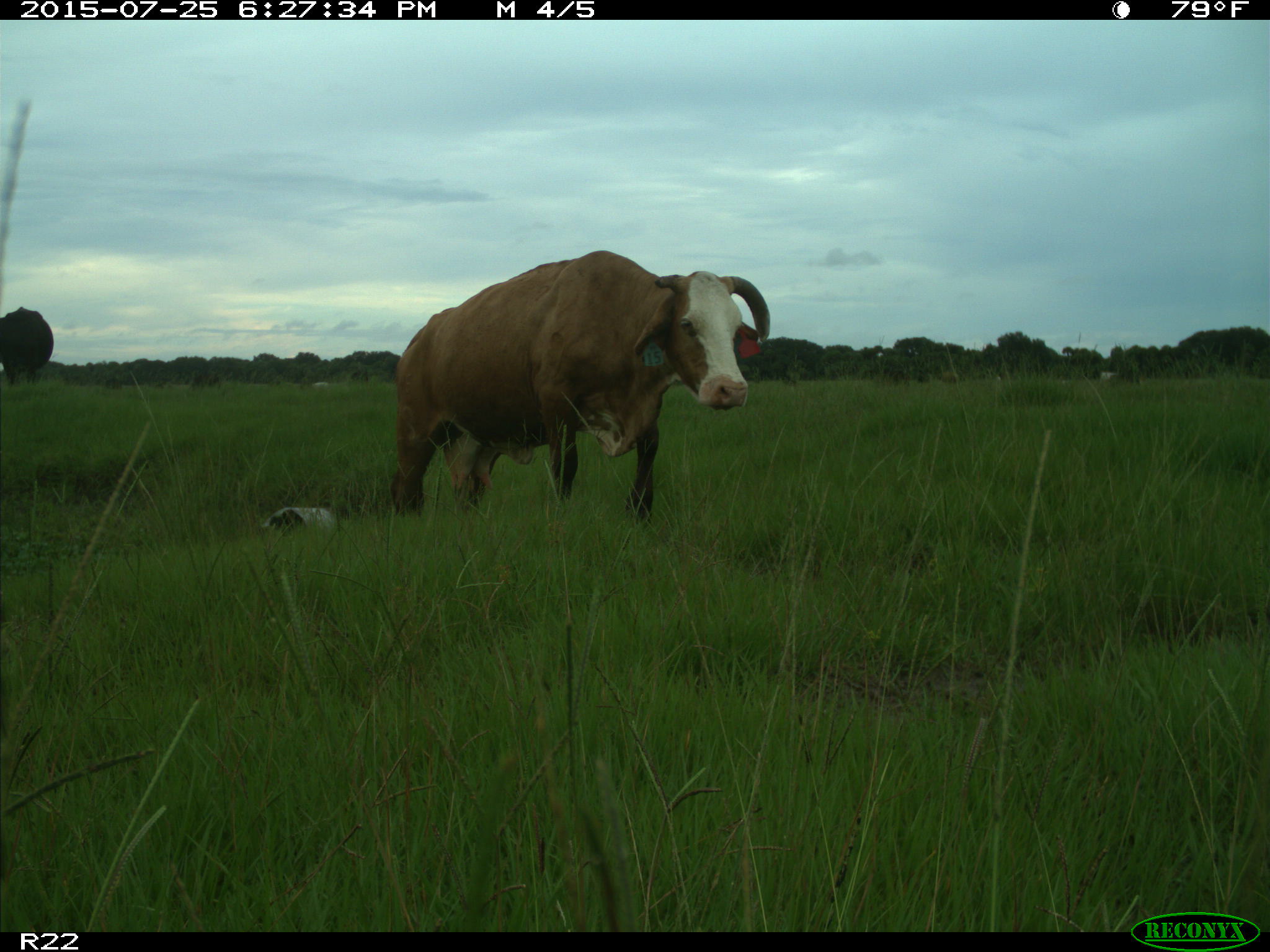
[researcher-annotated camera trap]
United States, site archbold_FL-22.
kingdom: Animalia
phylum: Chordata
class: Mammalia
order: Artiodactyla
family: Bovidae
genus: Bos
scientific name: Bos taurus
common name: domestic cow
Bos taurus (domestic cow).